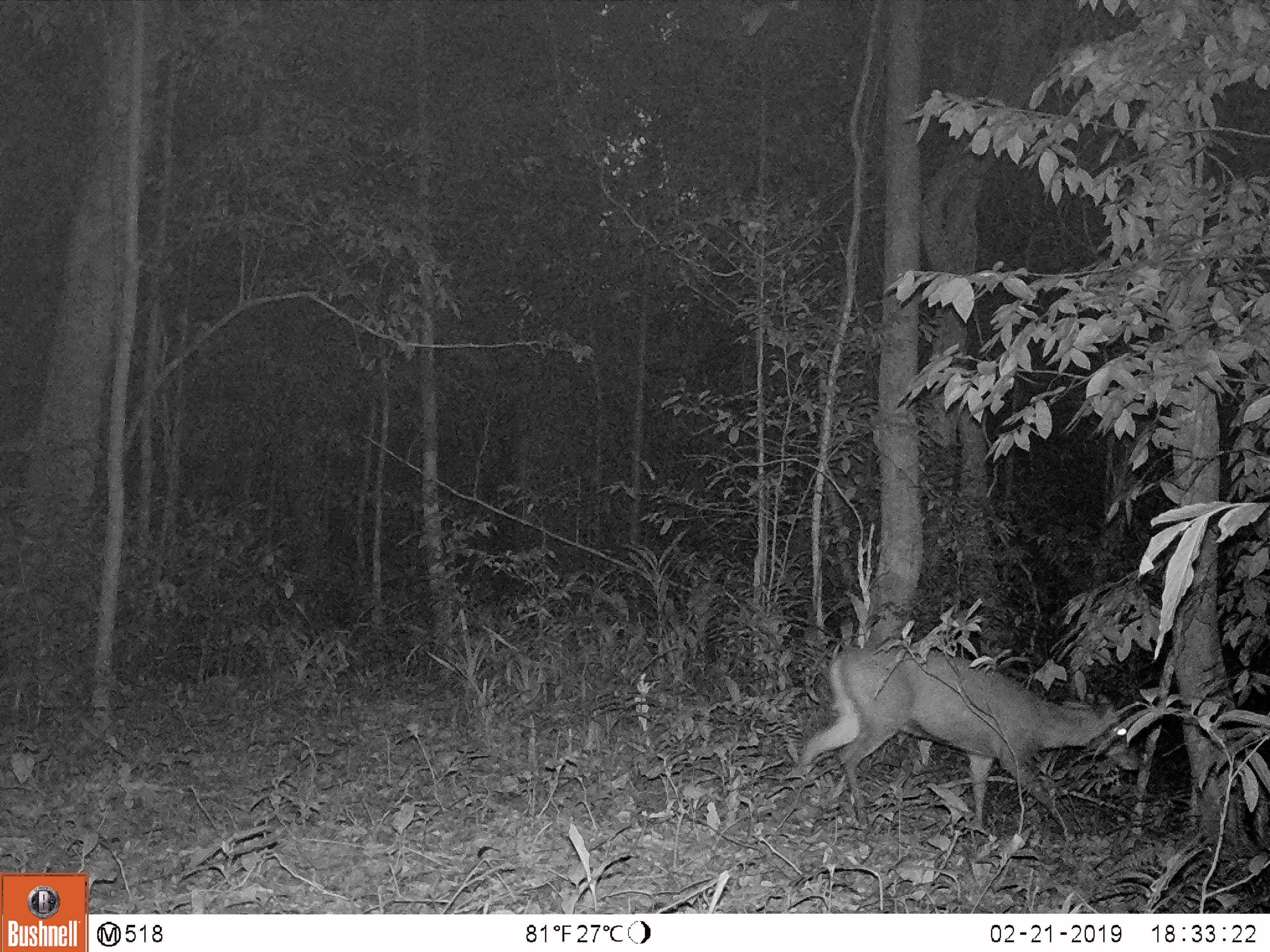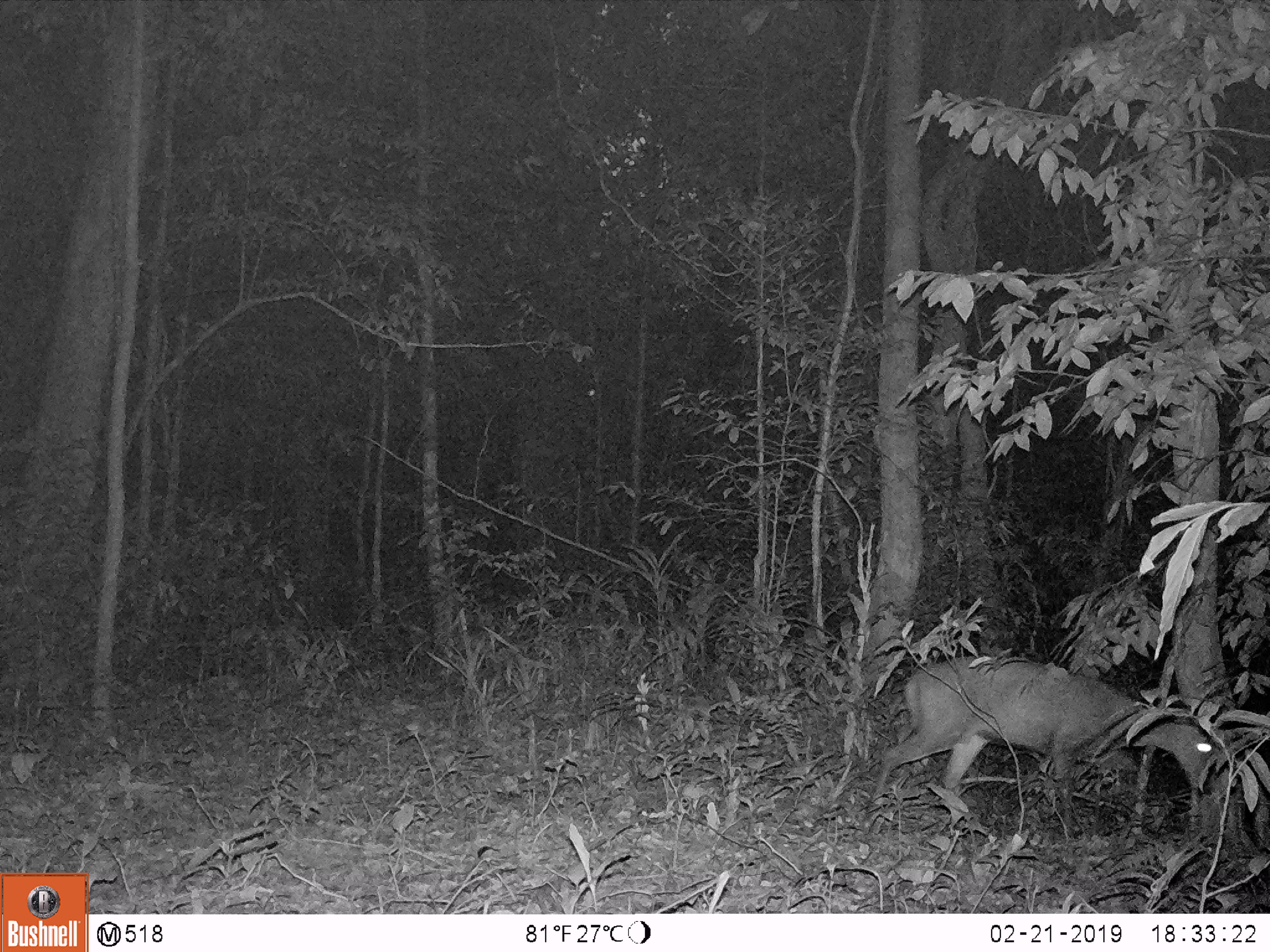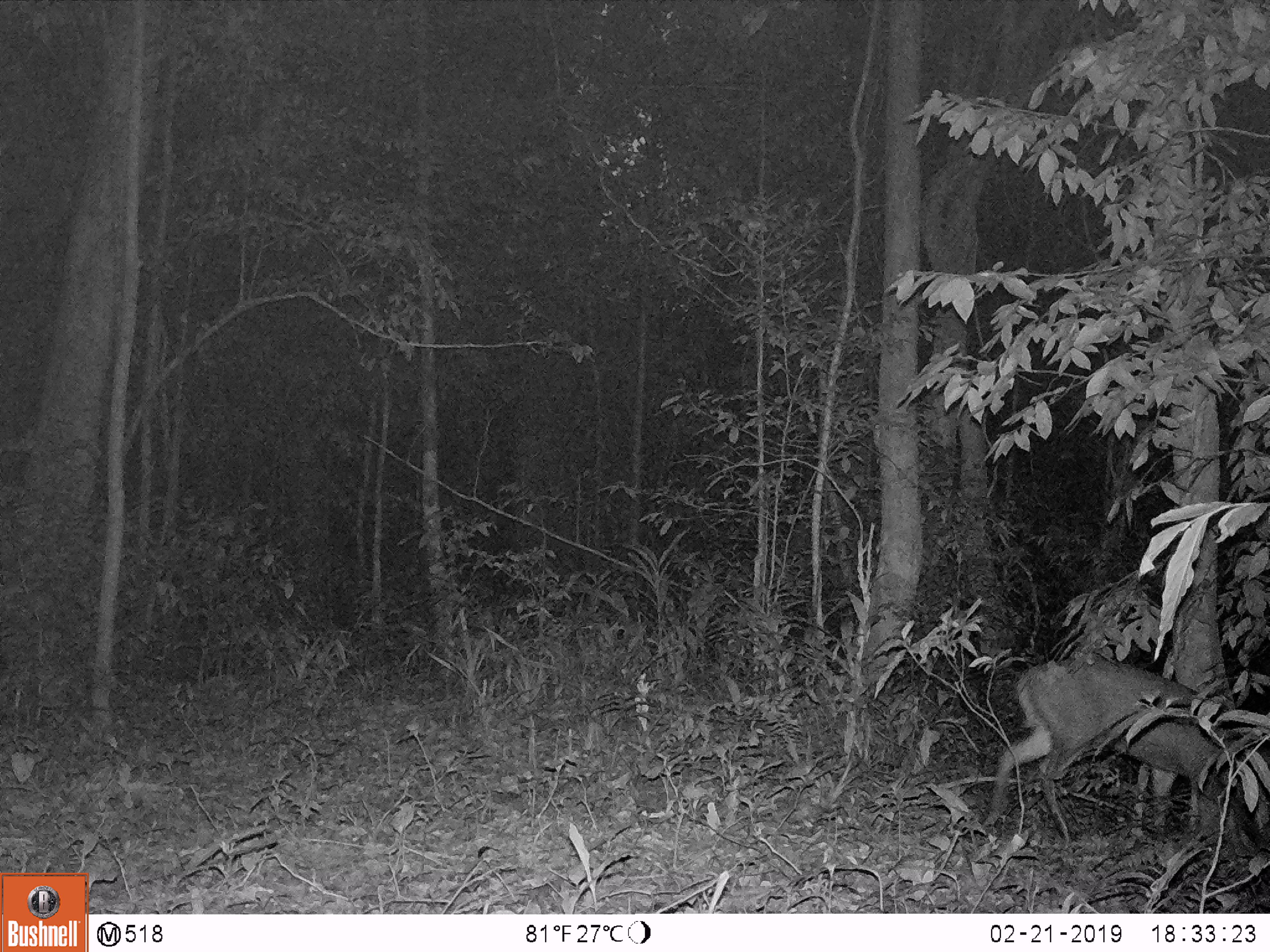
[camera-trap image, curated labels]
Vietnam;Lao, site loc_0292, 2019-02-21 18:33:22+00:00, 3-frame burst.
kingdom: Animalia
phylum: Chordata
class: Mammalia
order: Artiodactyla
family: Cervidae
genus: Muntiacus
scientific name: Muntiacus rooseveltorum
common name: roosevelt's muntjac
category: roosevelts muntjac group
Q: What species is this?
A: Roosevelts muntjac group (roosevelt's muntjac) (Muntiacus rooseveltorum).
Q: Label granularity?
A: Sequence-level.